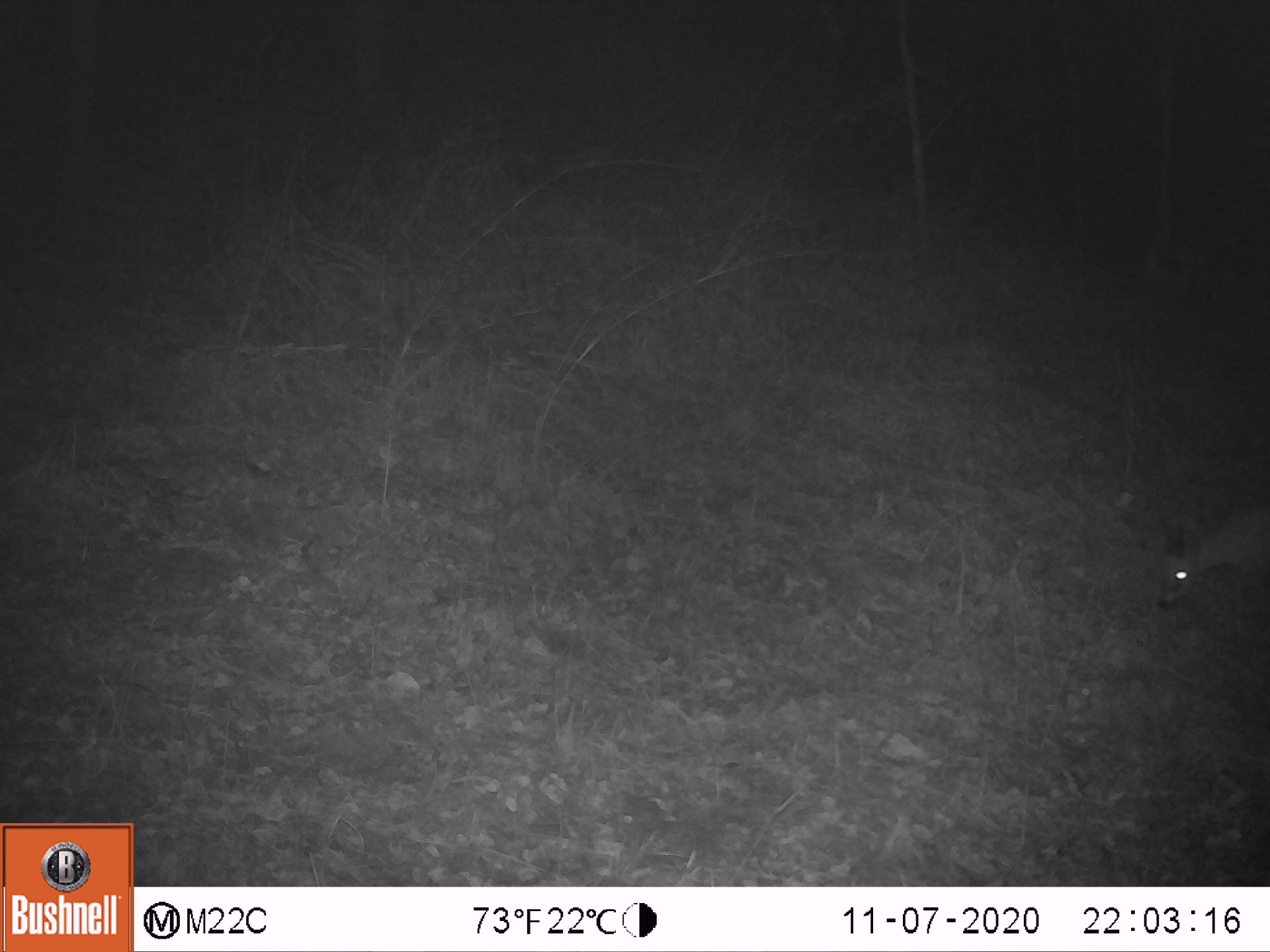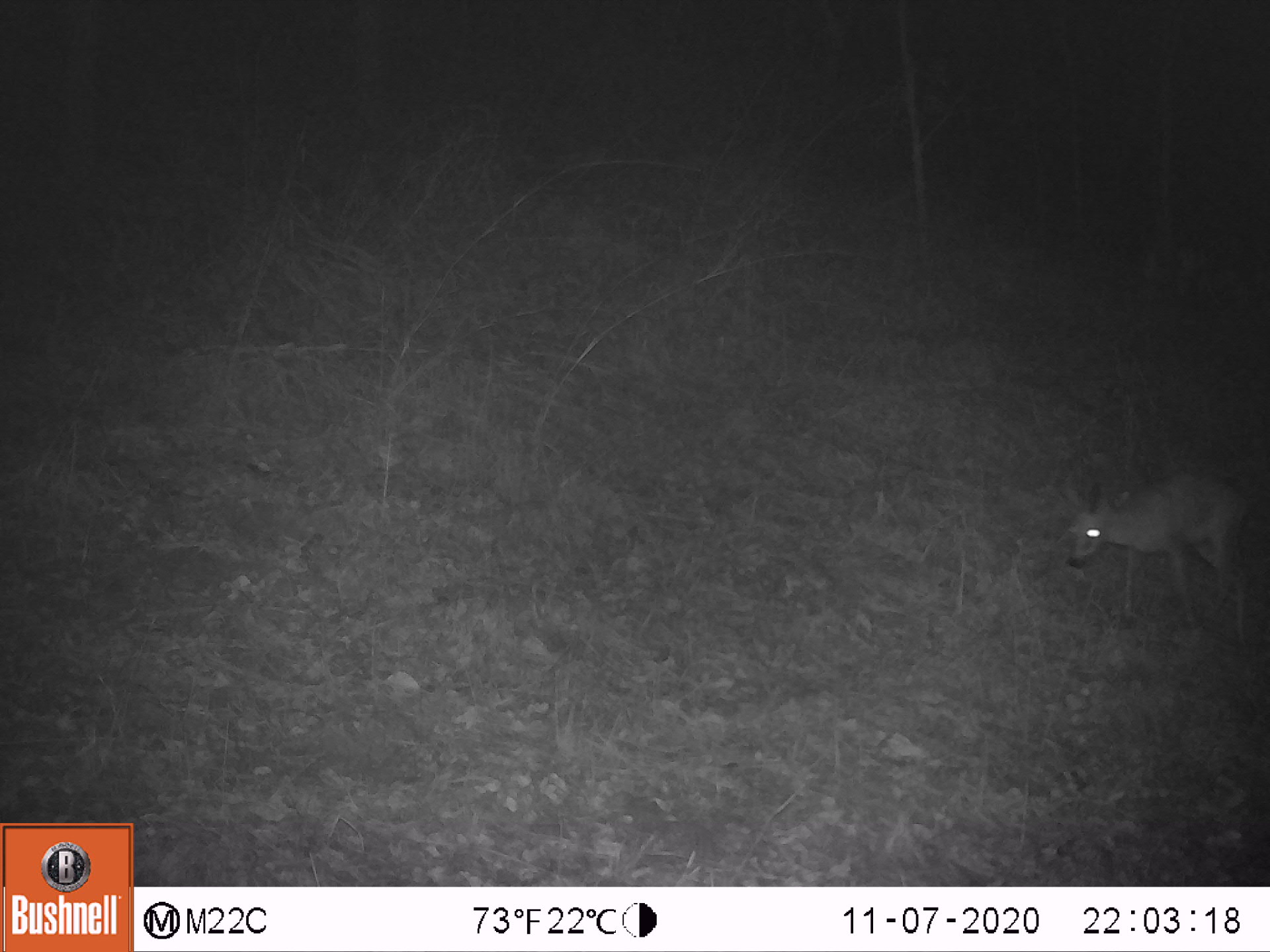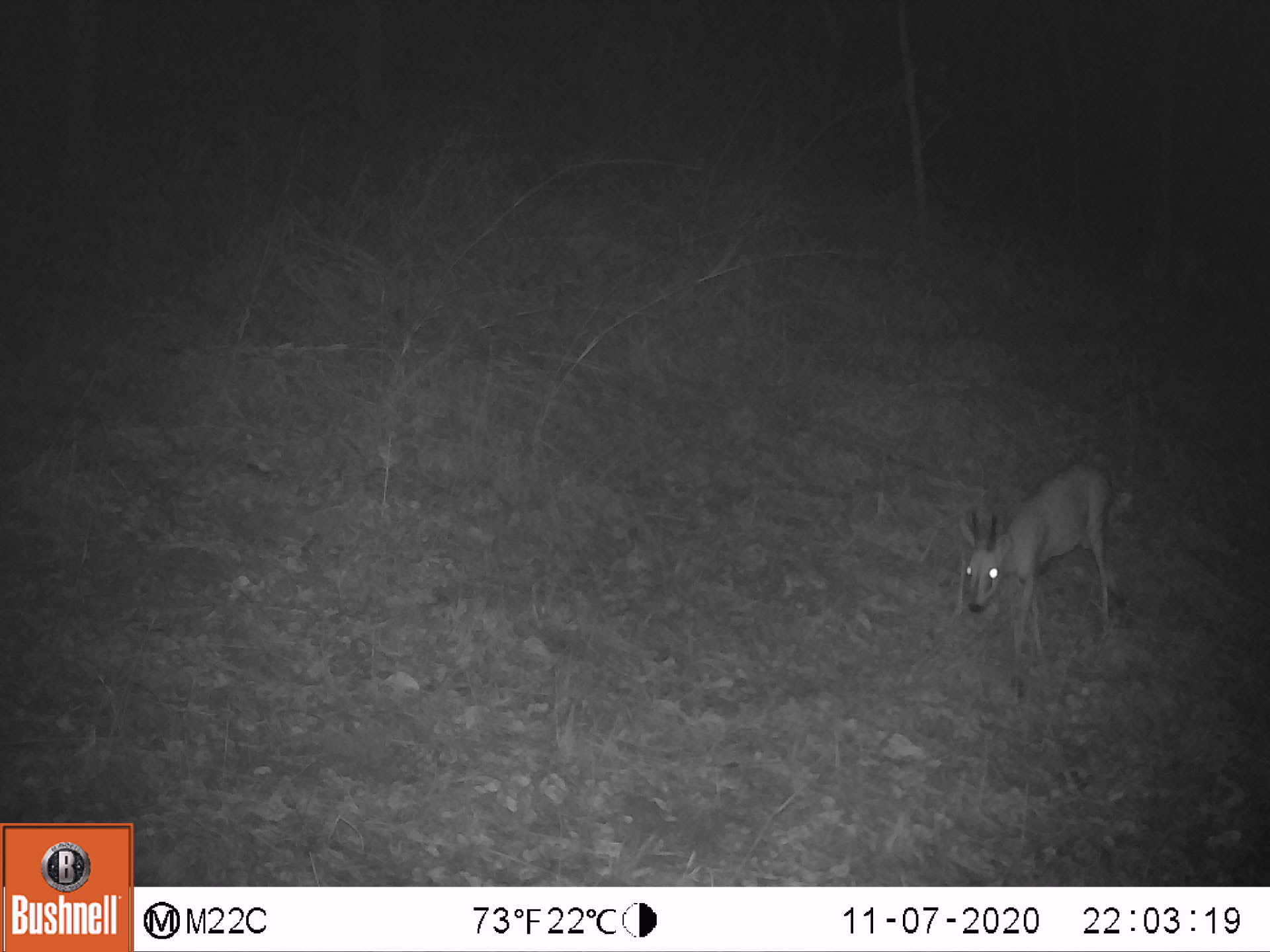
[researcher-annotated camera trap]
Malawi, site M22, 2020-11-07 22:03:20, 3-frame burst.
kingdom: Animalia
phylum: Chordata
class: Mammalia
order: Artiodactyla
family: Bovidae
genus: Sylvicapra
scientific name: Sylvicapra grimmia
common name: common duiker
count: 1